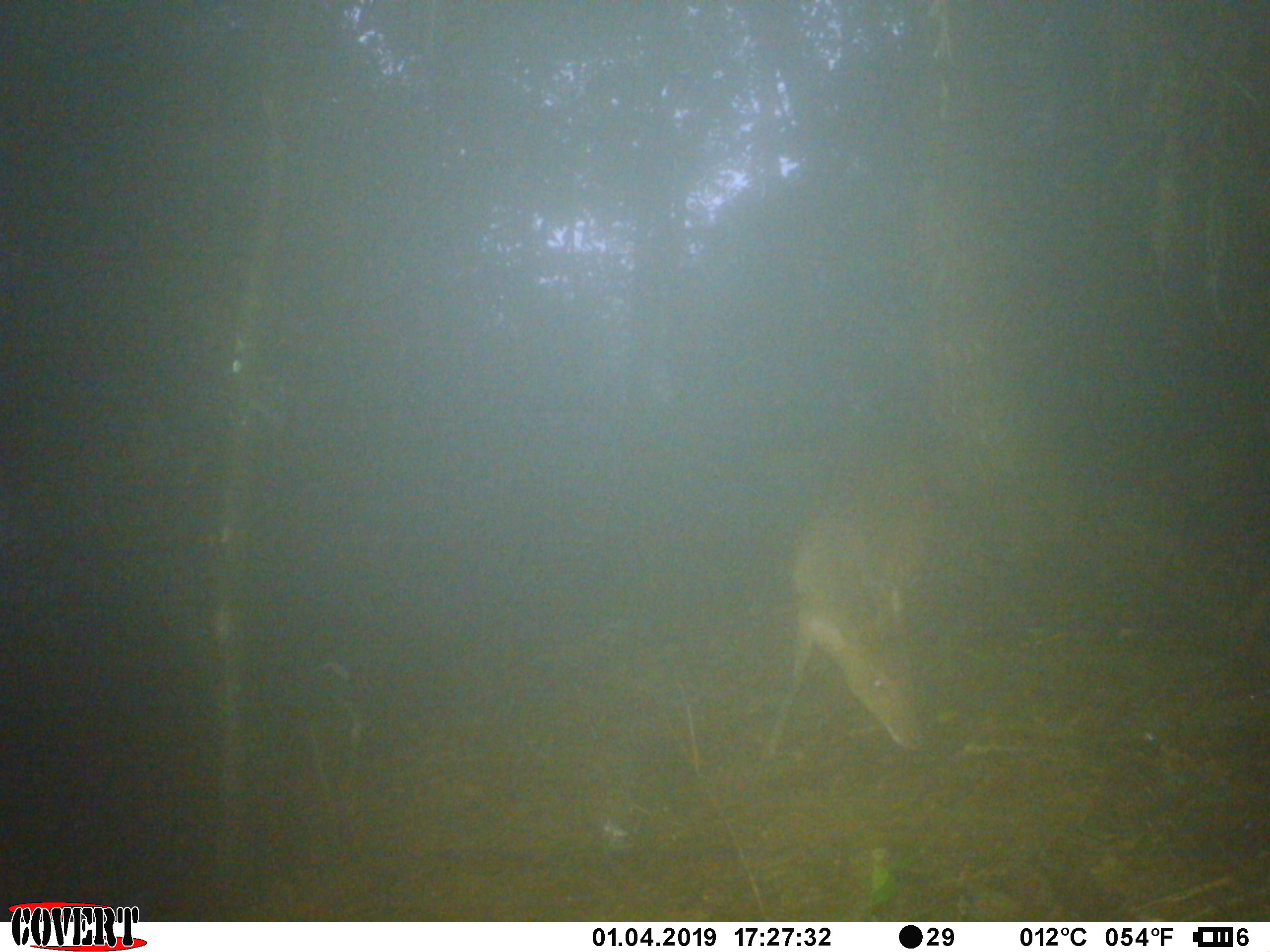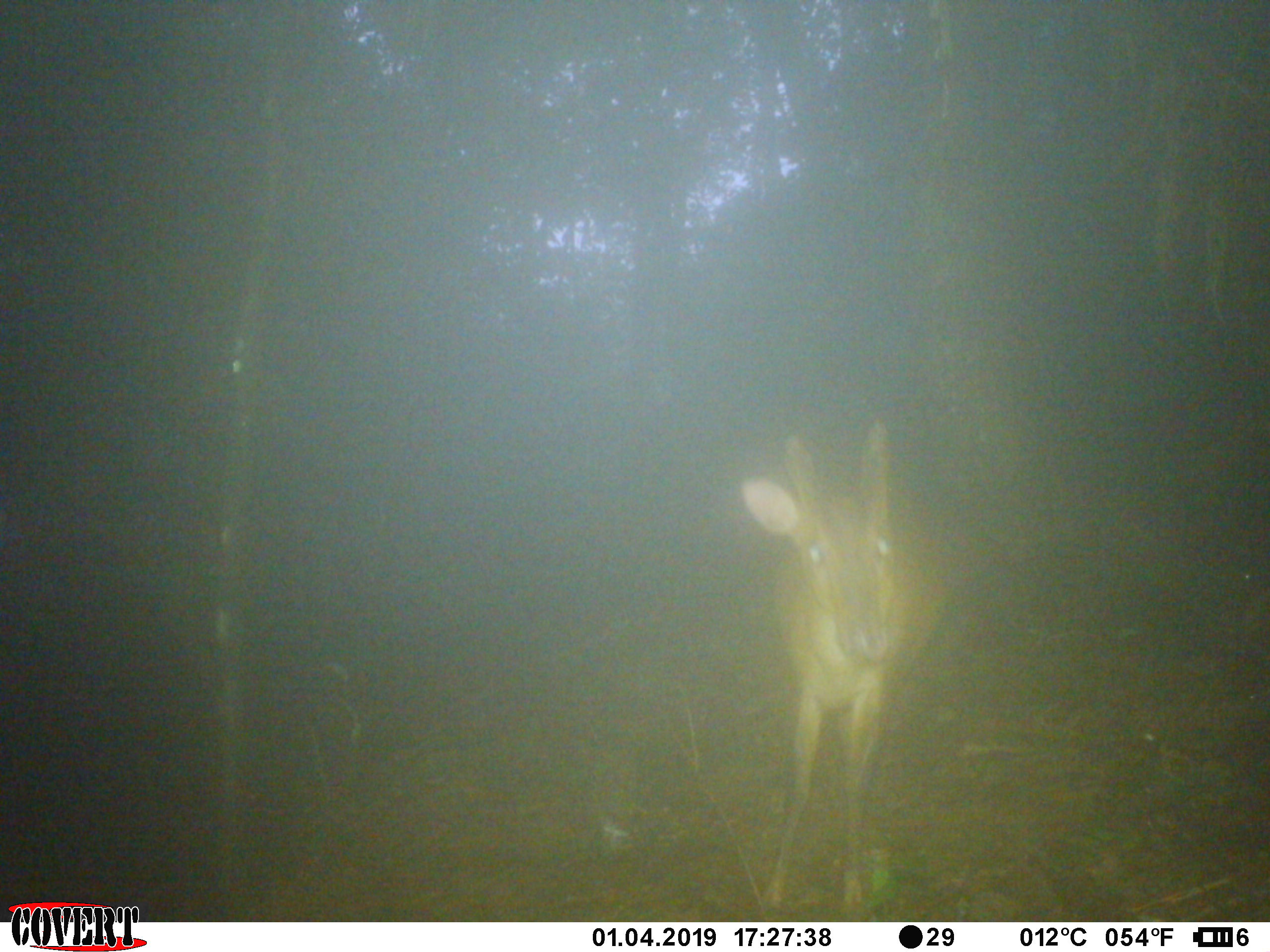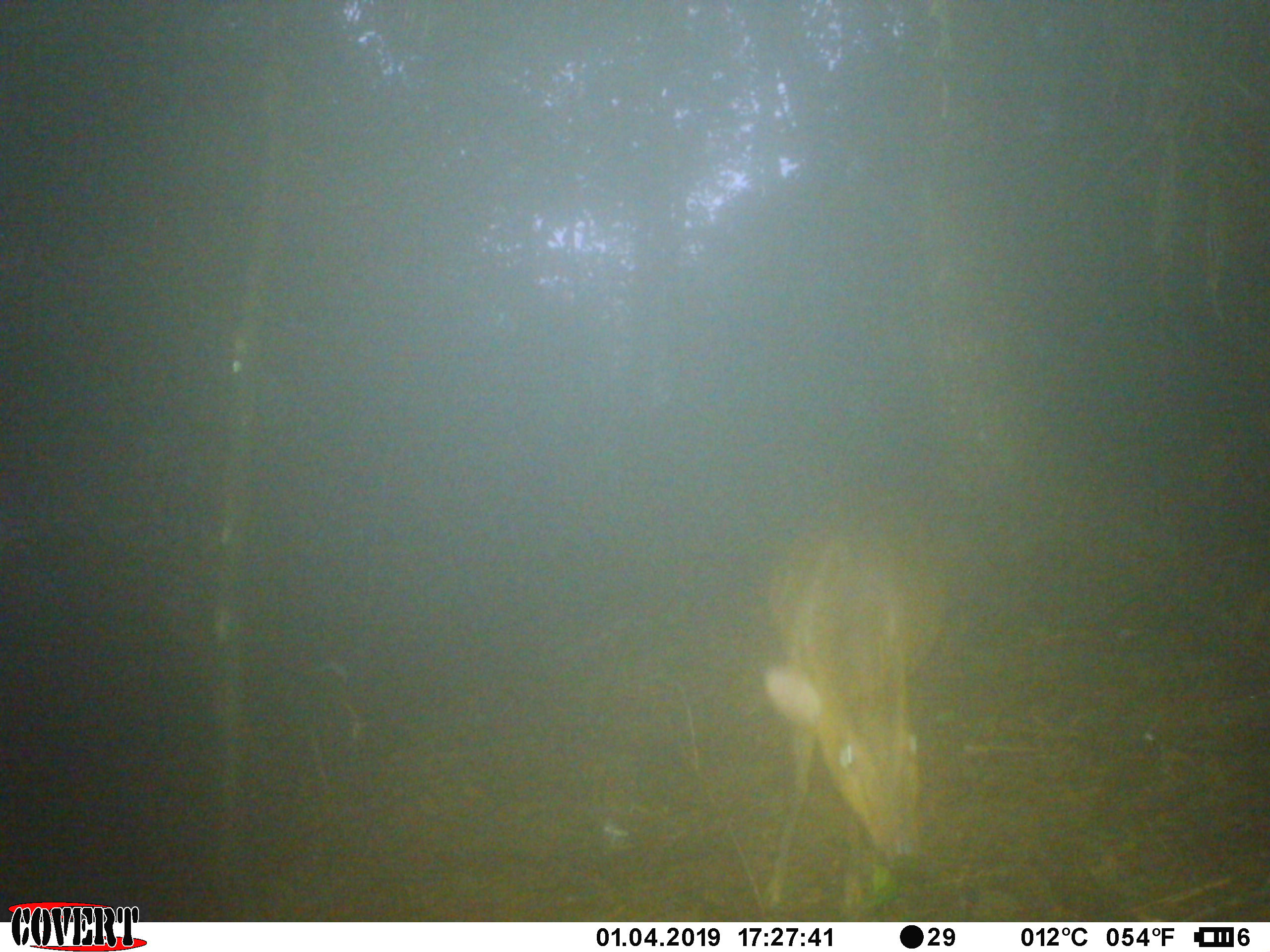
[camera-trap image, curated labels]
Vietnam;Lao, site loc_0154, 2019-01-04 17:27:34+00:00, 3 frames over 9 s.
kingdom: Animalia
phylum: Chordata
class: Mammalia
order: Artiodactyla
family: Cervidae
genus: Muntiacus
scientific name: Muntiacus vuquangensis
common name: large-antlered muntjac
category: large antlered muntjac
Large antlered muntjac (large-antlered muntjac) (Muntiacus vuquangensis). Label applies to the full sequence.